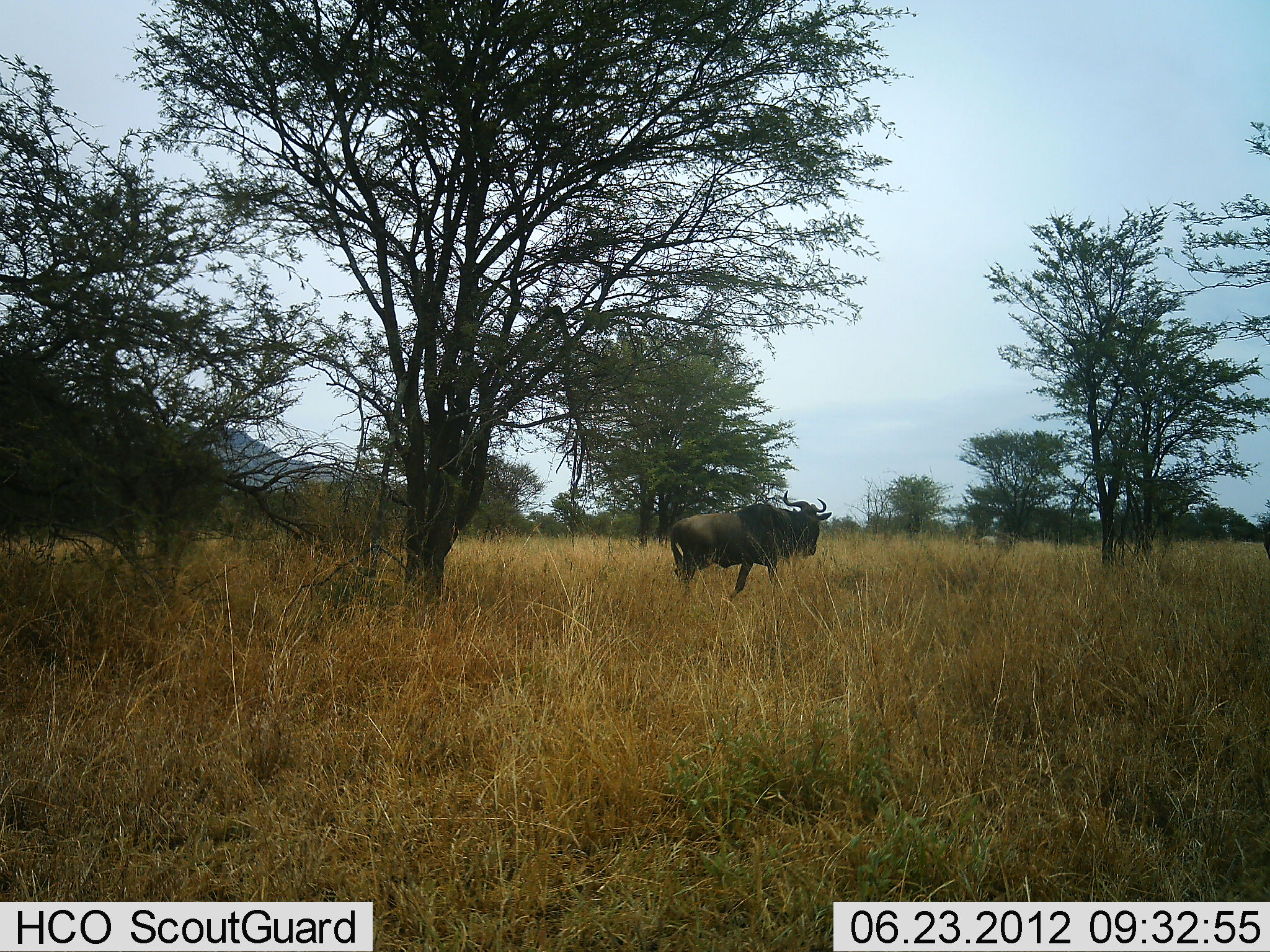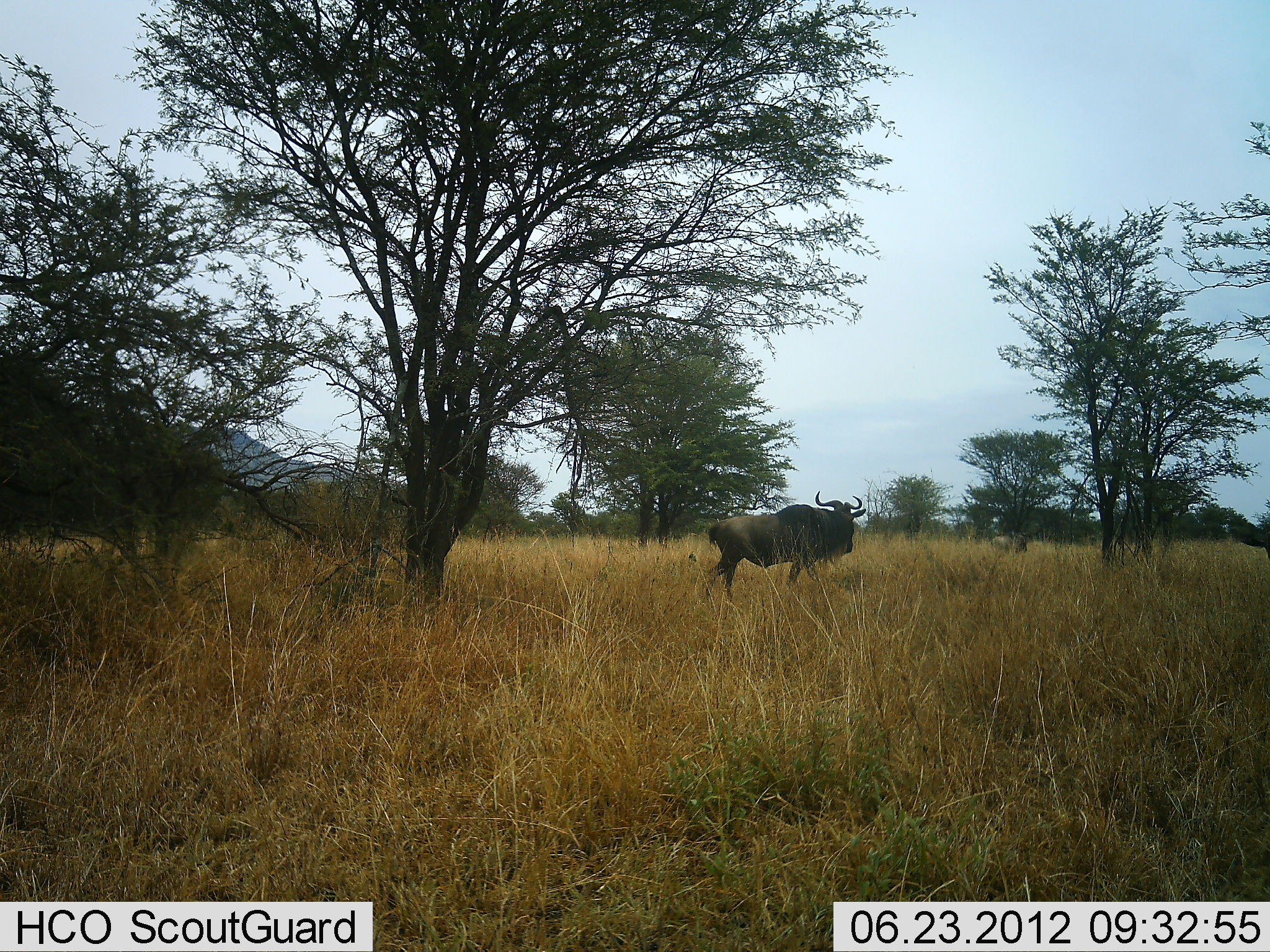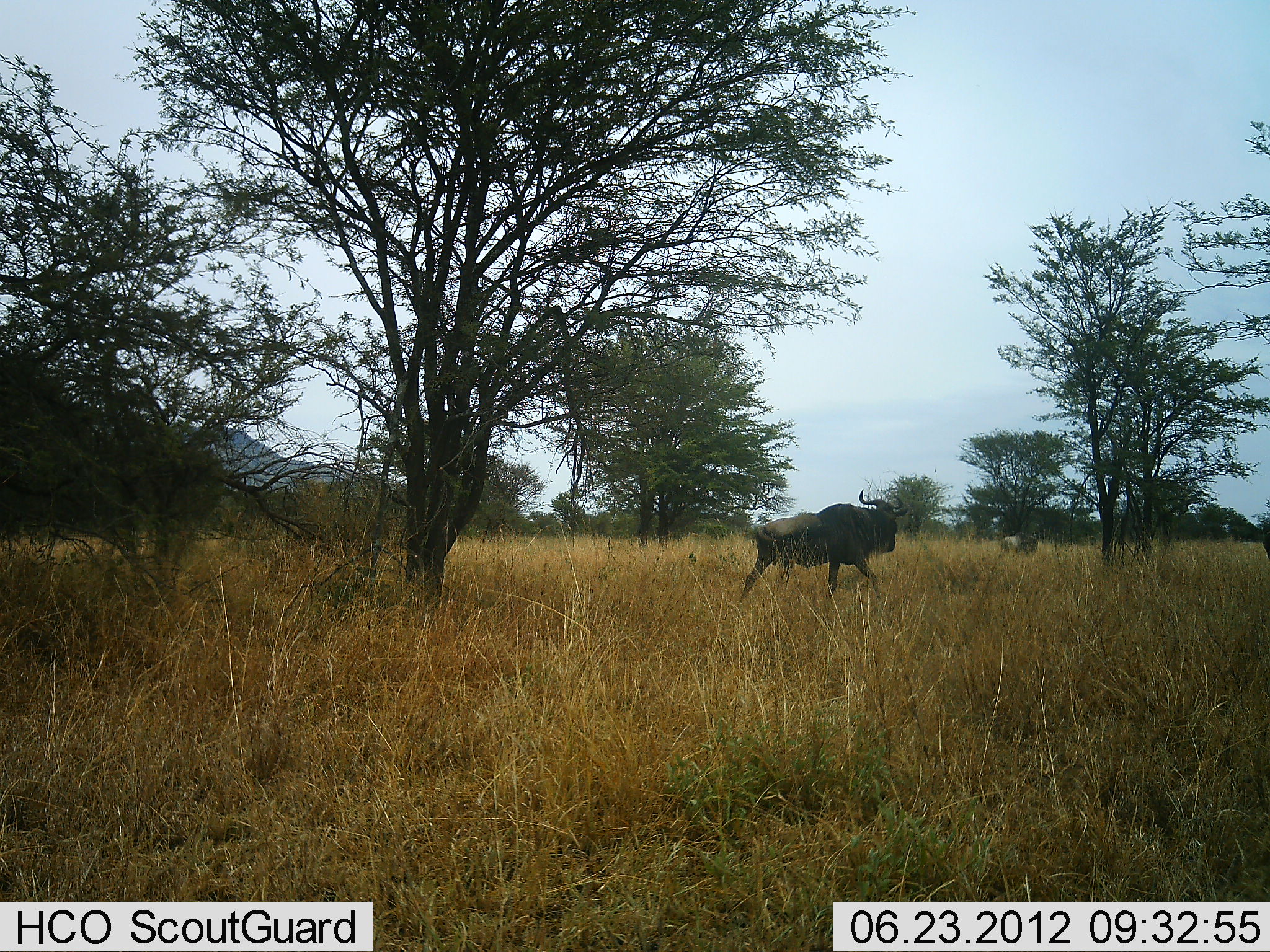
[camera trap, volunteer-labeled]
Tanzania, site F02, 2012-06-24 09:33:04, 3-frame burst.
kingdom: Animalia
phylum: Chordata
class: Mammalia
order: Artiodactyla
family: Bovidae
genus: Connochaetes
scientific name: Connochaetes taurinus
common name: blue wildebeest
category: wildebeest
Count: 2.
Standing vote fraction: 20%.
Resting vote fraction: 0%.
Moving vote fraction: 80%.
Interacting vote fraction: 10%.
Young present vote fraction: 0%.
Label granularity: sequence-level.